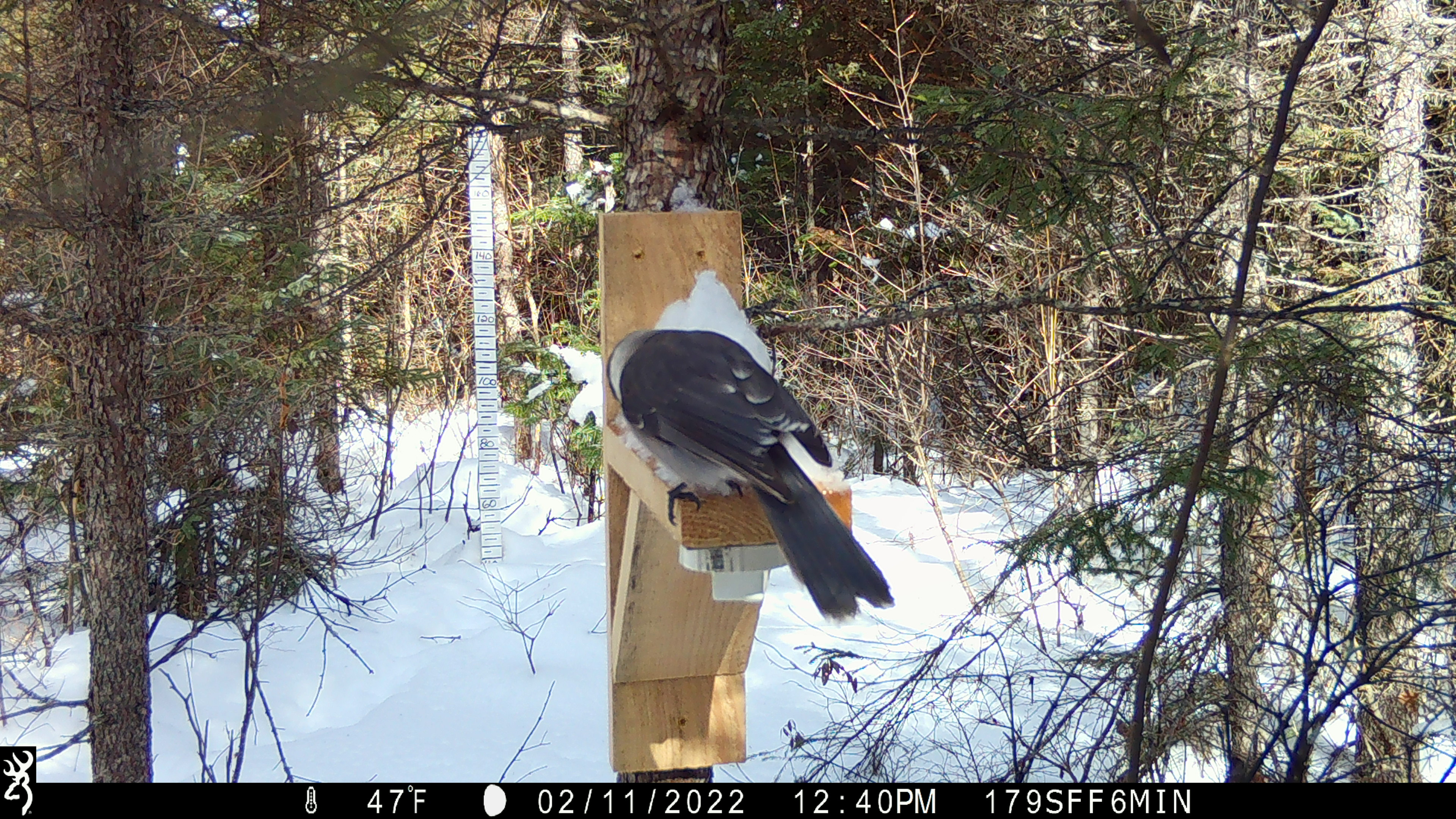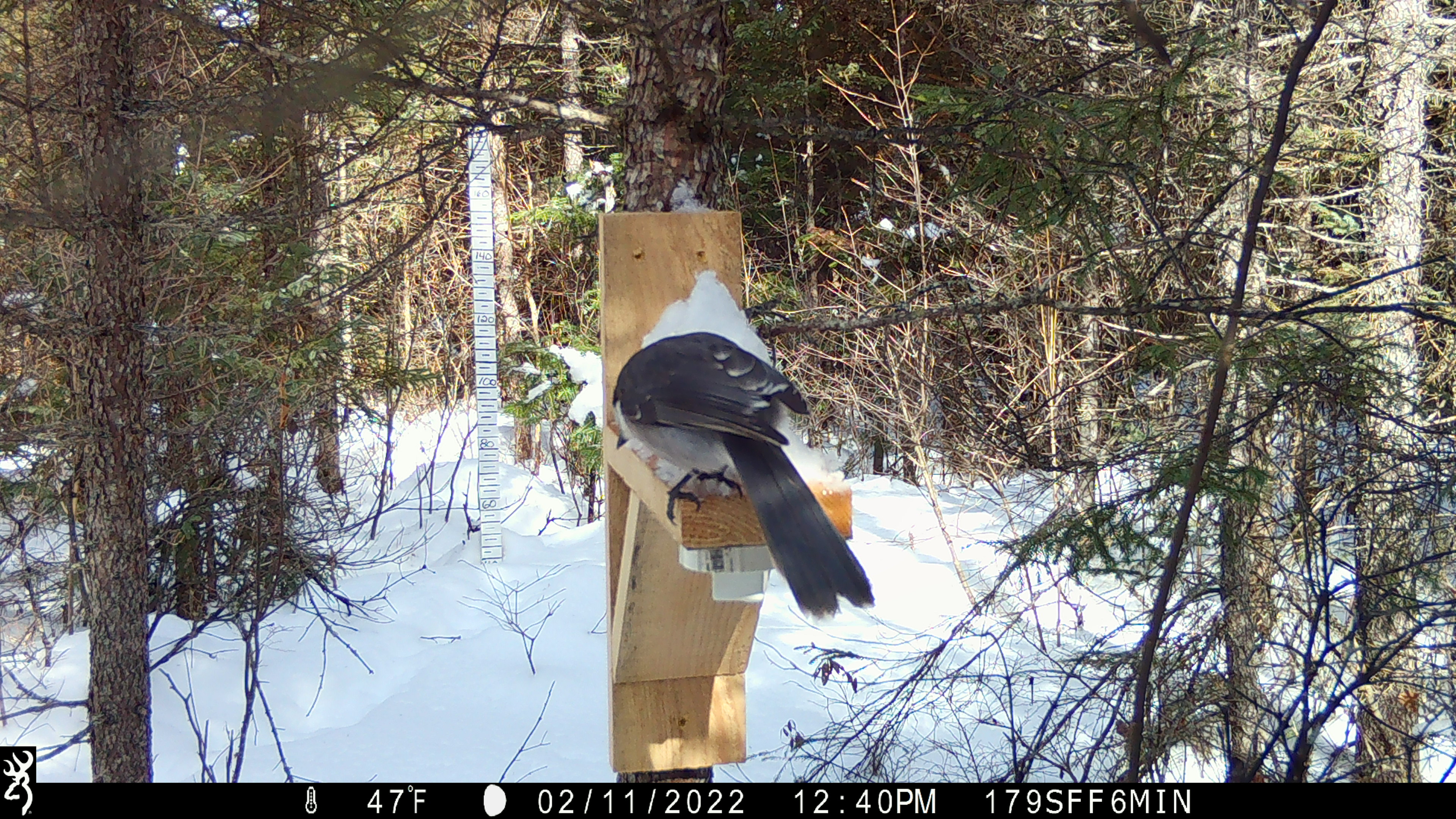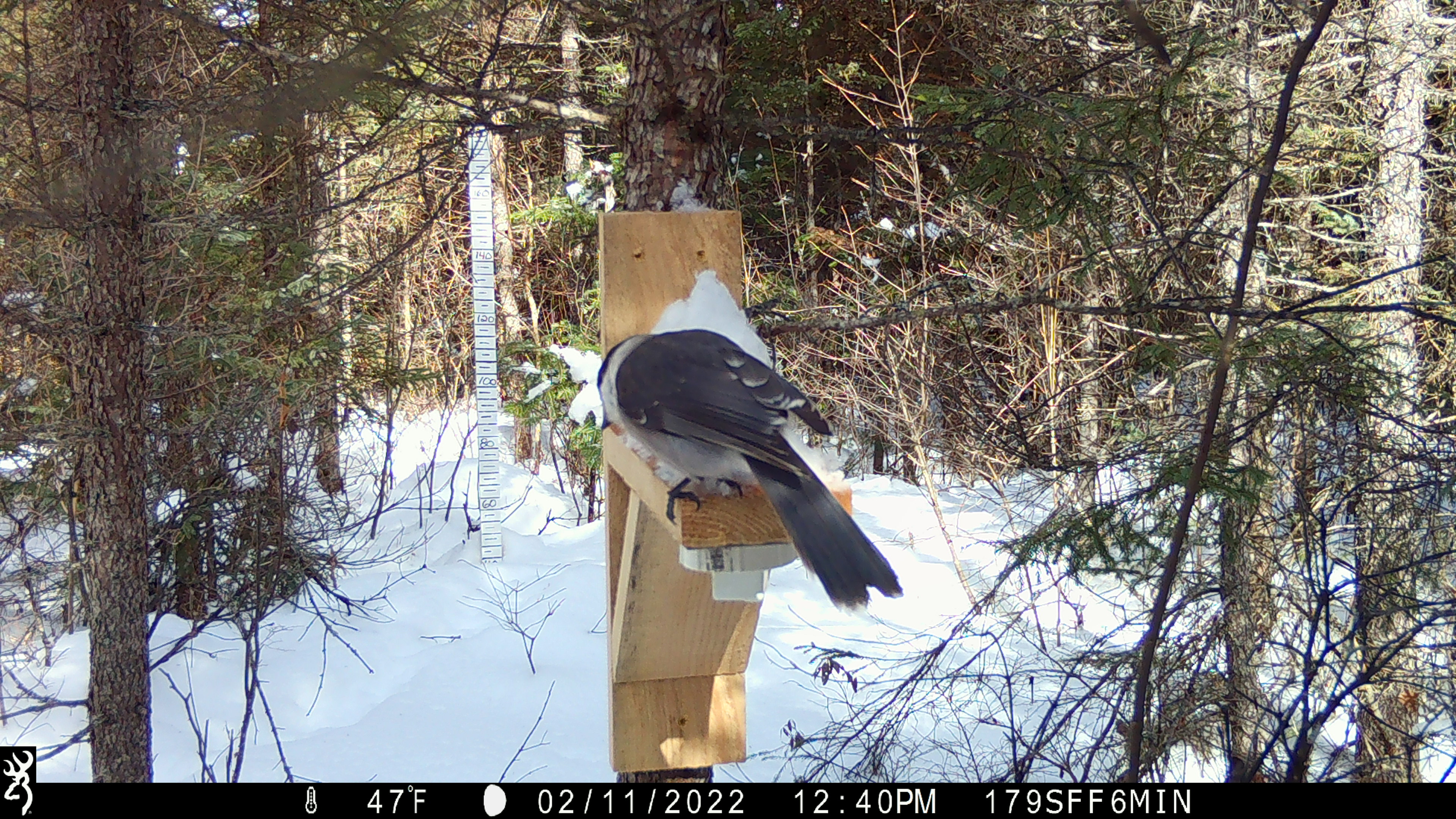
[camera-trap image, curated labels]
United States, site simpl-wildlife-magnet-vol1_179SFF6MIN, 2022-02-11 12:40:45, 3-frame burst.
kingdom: Animalia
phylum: Chordata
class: Aves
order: Passeriformes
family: Corvidae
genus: Perisoreus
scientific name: Perisoreus canadensis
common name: canada jay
Canada jay (Perisoreus canadensis).